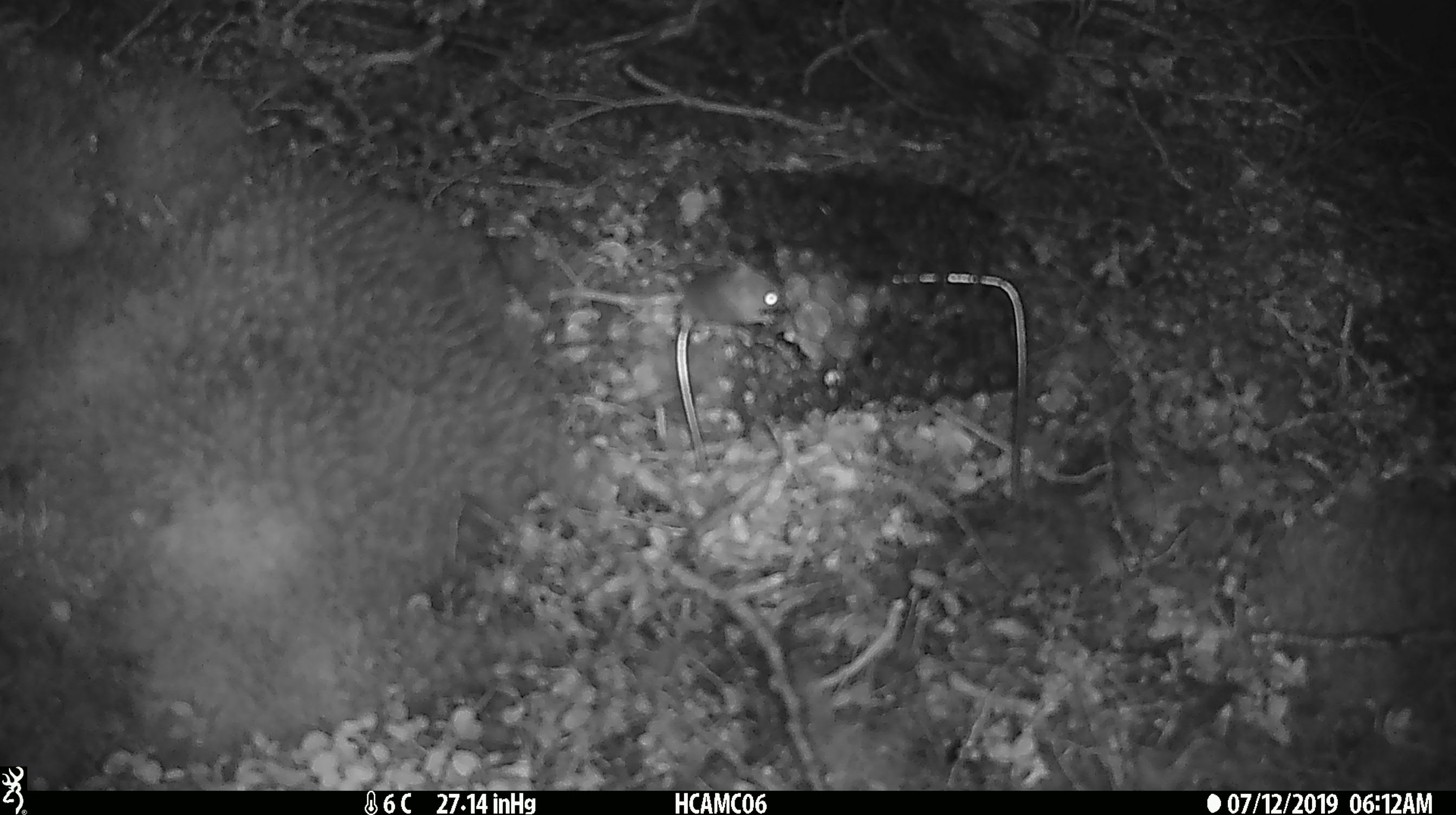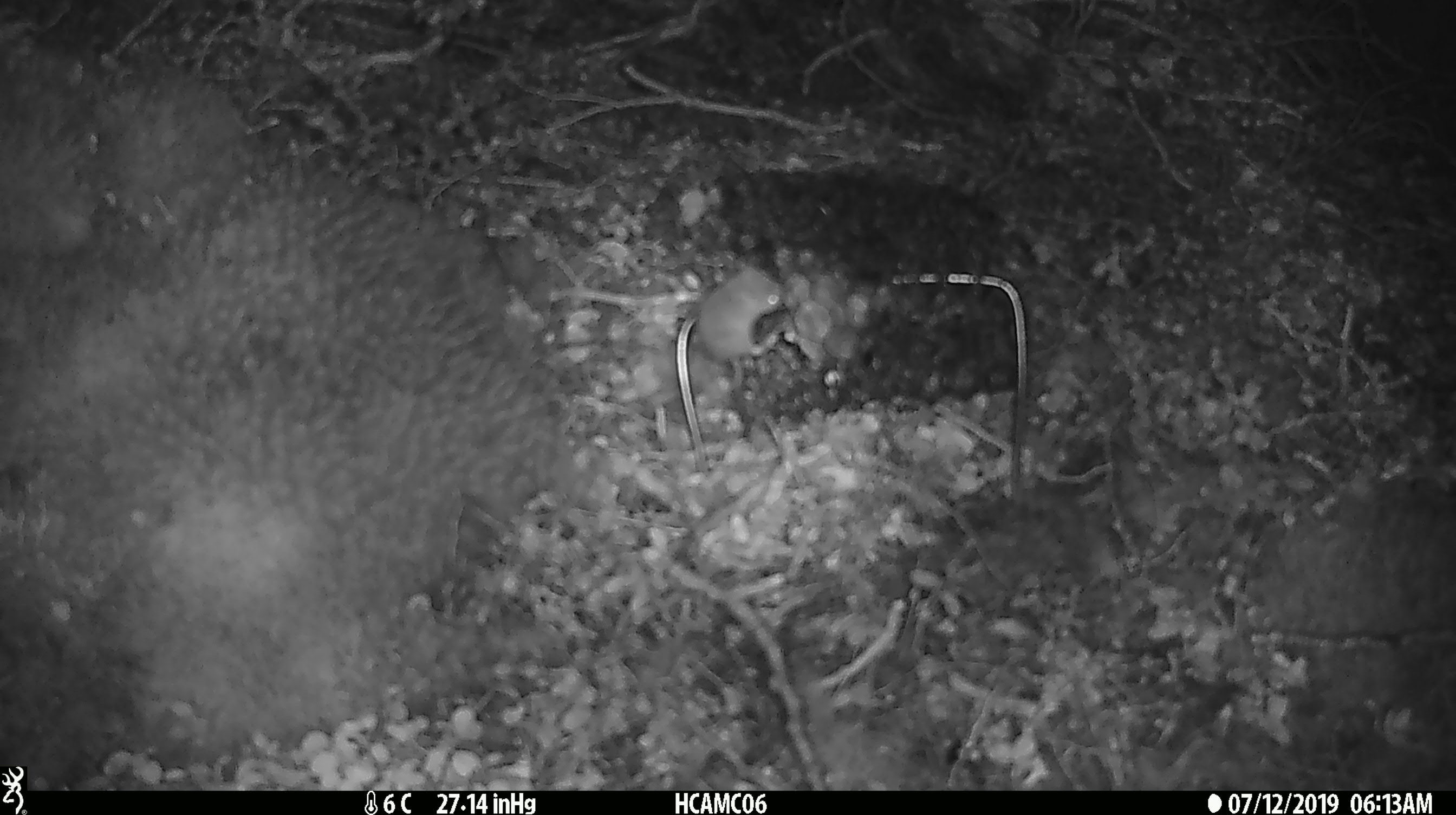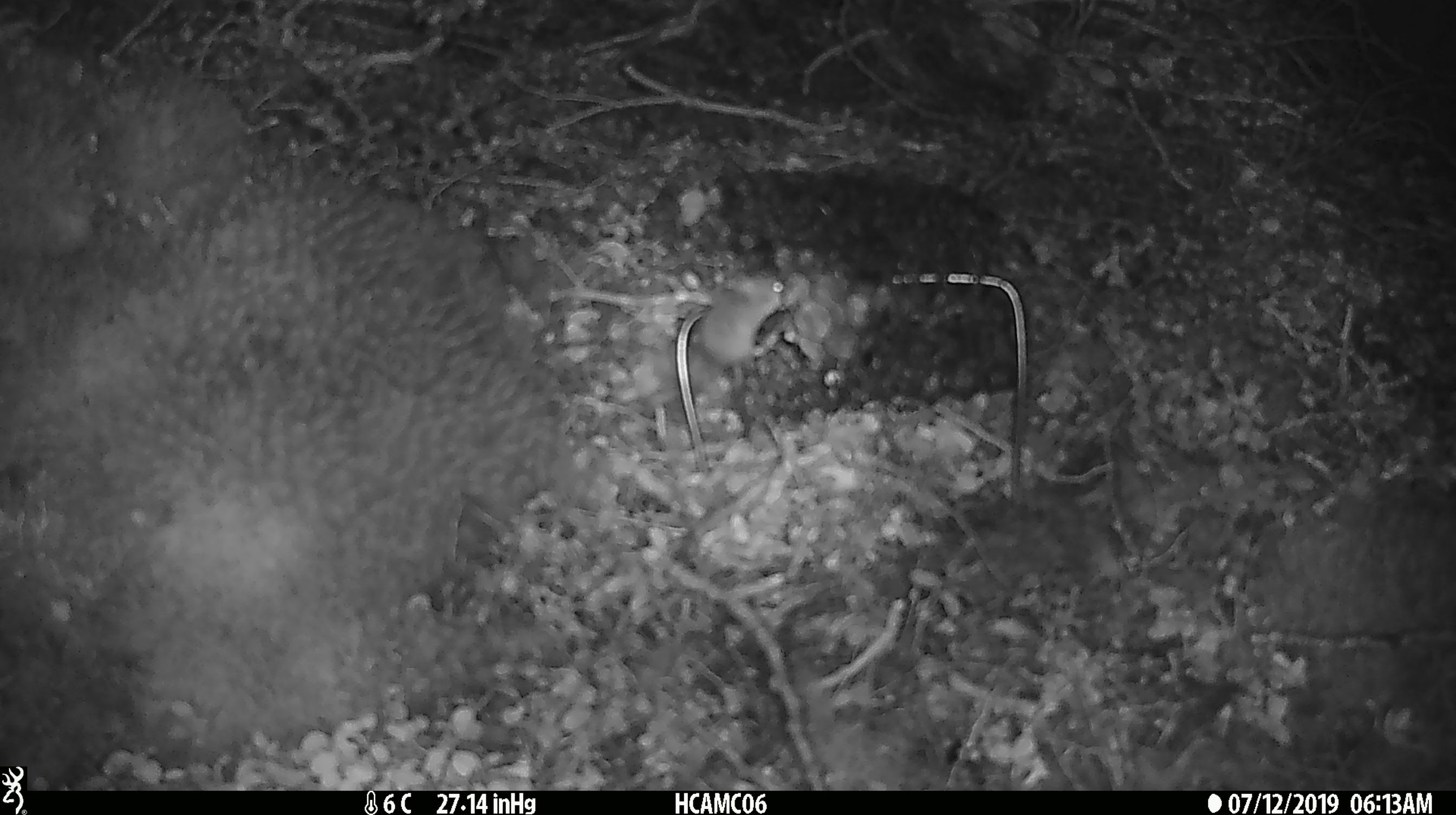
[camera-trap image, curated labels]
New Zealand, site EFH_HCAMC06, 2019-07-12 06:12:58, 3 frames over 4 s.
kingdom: Animalia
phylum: Chordata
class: Mammalia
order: Rodentia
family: Muridae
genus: Mus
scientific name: Mus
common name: mouse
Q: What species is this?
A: Mouse (Mus).